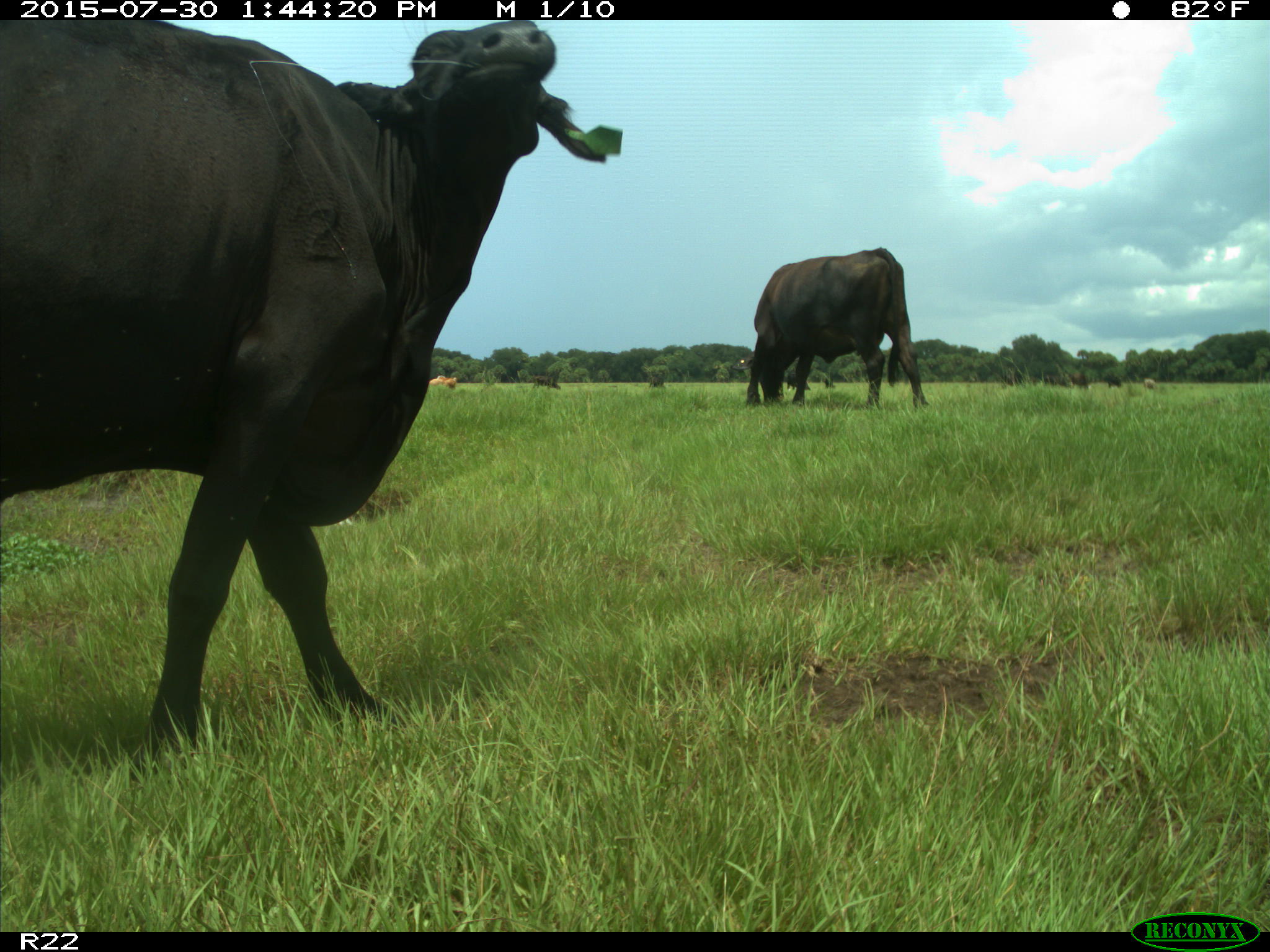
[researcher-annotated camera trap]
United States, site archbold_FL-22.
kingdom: Animalia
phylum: Chordata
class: Mammalia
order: Artiodactyla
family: Bovidae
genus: Bos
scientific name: Bos taurus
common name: domestic cow